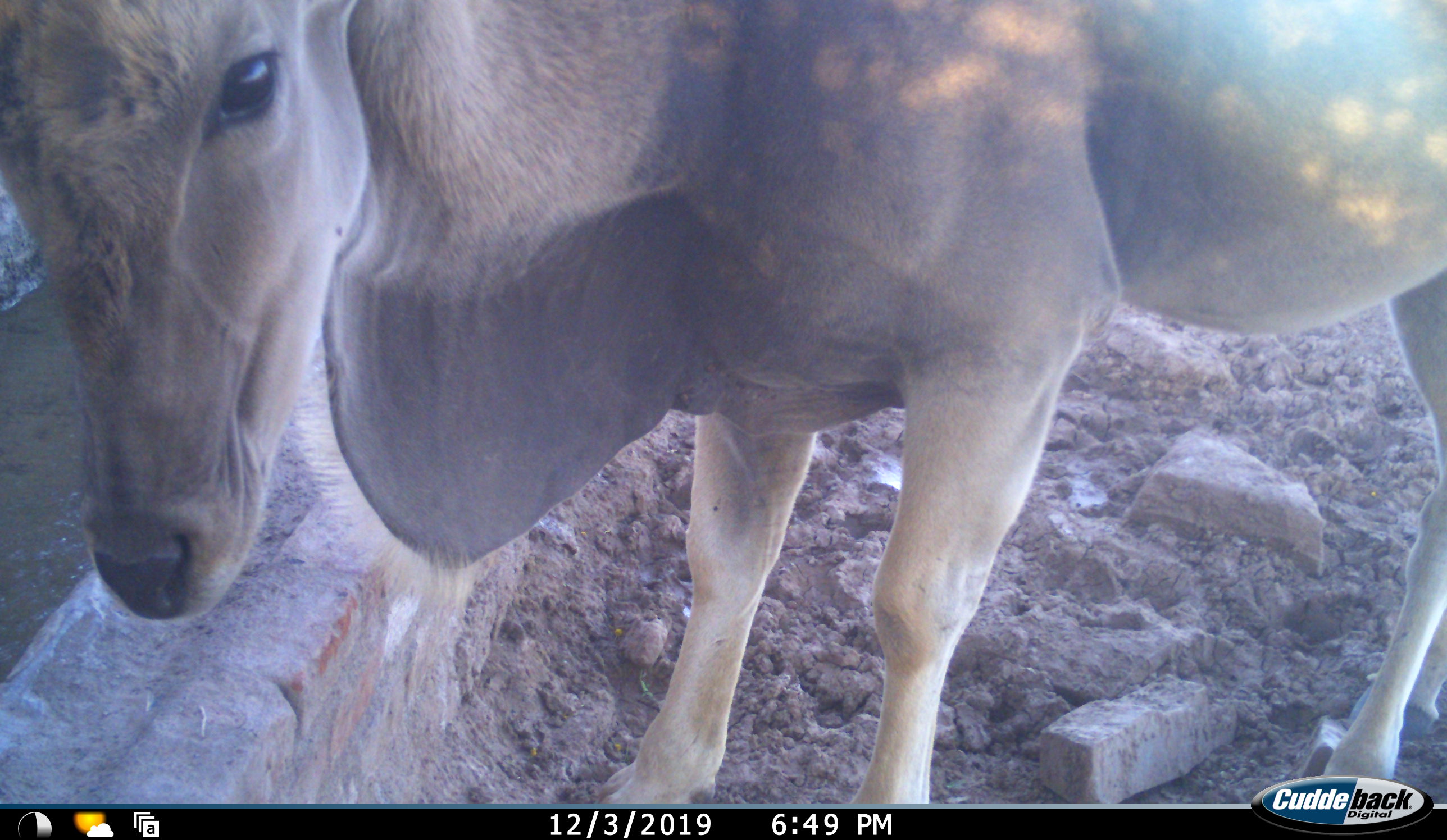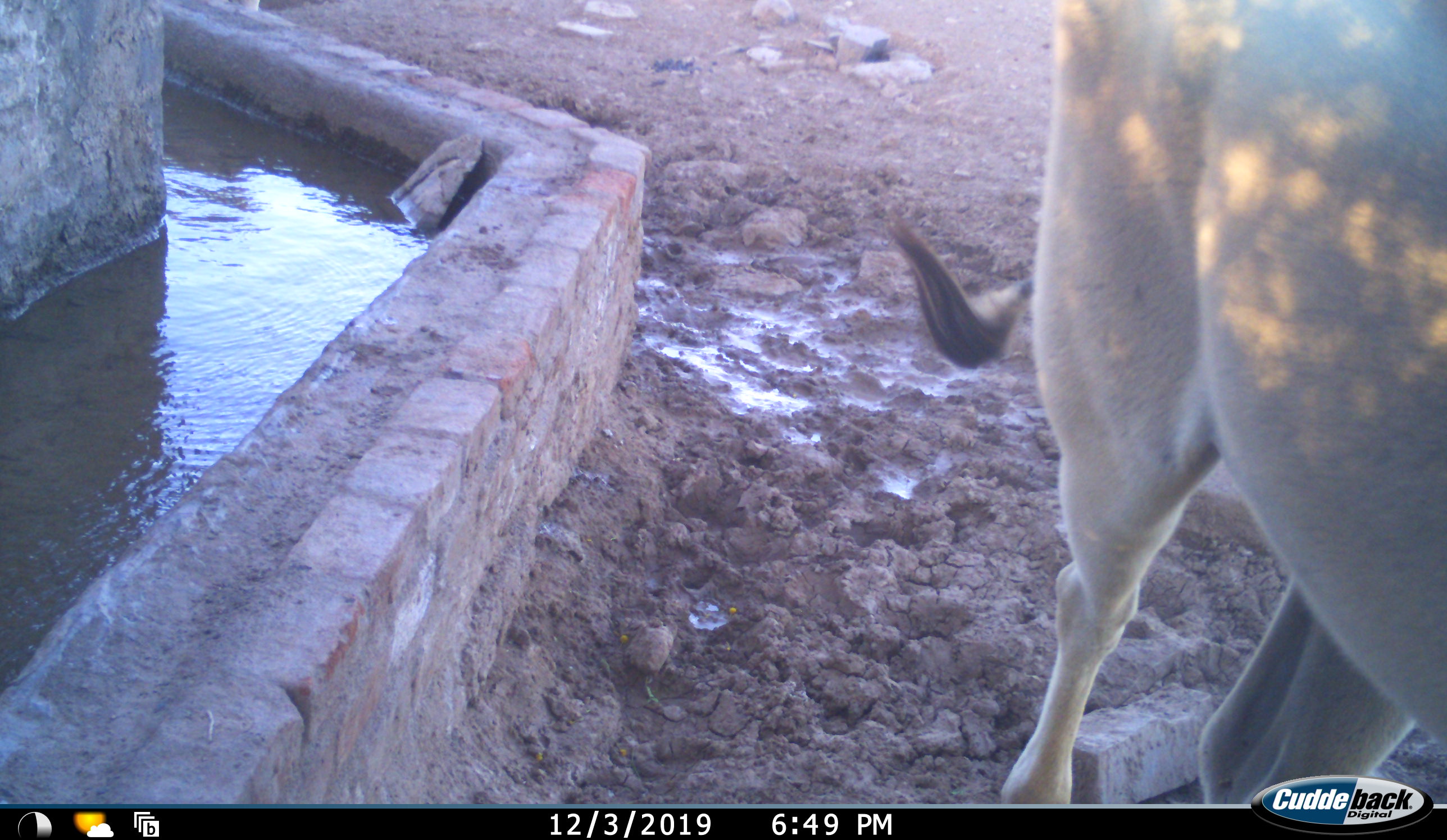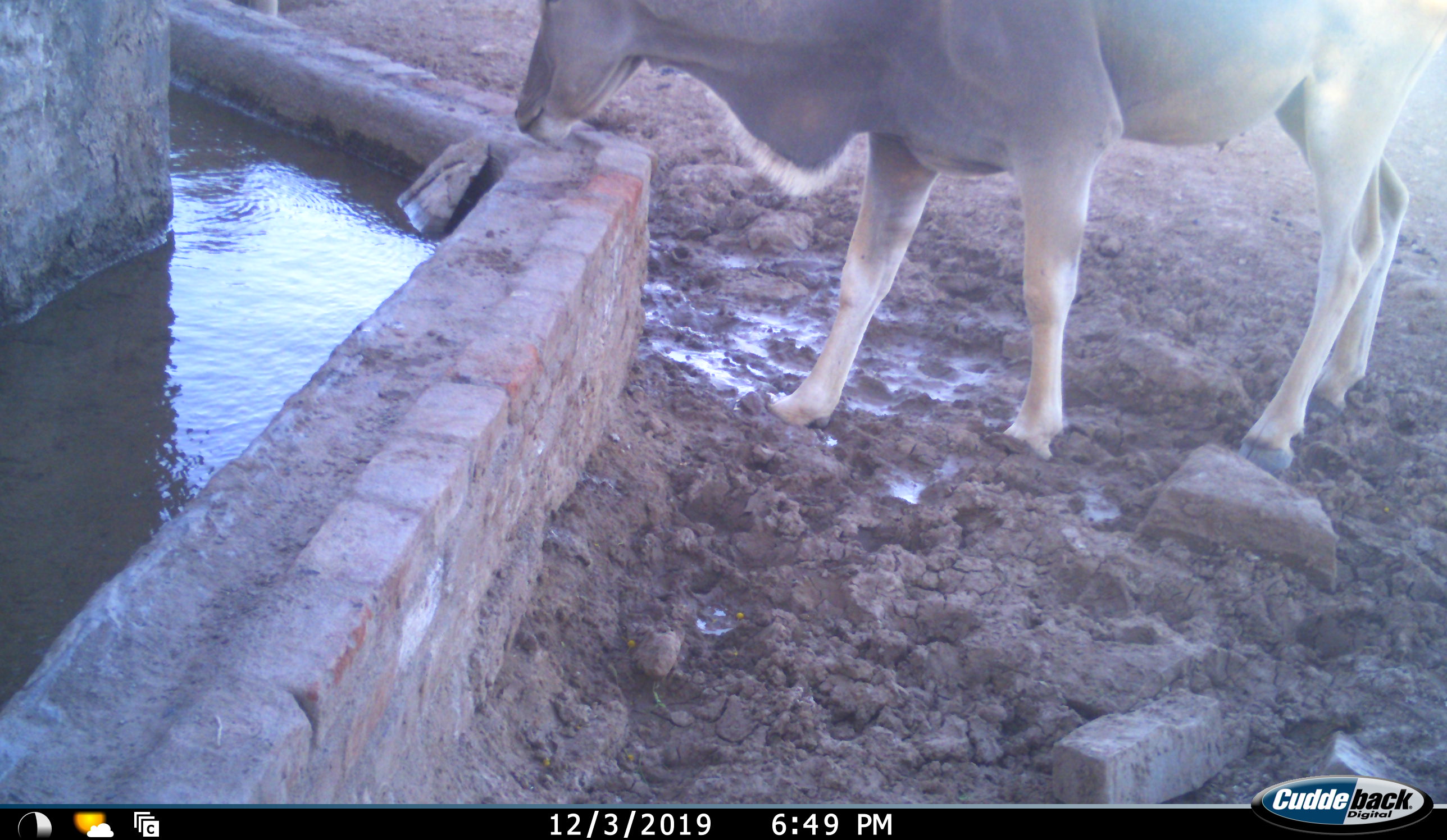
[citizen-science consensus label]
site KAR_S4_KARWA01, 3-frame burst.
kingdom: Animalia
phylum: Chordata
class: Mammalia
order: Artiodactyla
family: Bovidae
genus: Tragelaphus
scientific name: Tragelaphus oryx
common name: eland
Eland (Tragelaphus oryx), count 1. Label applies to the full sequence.